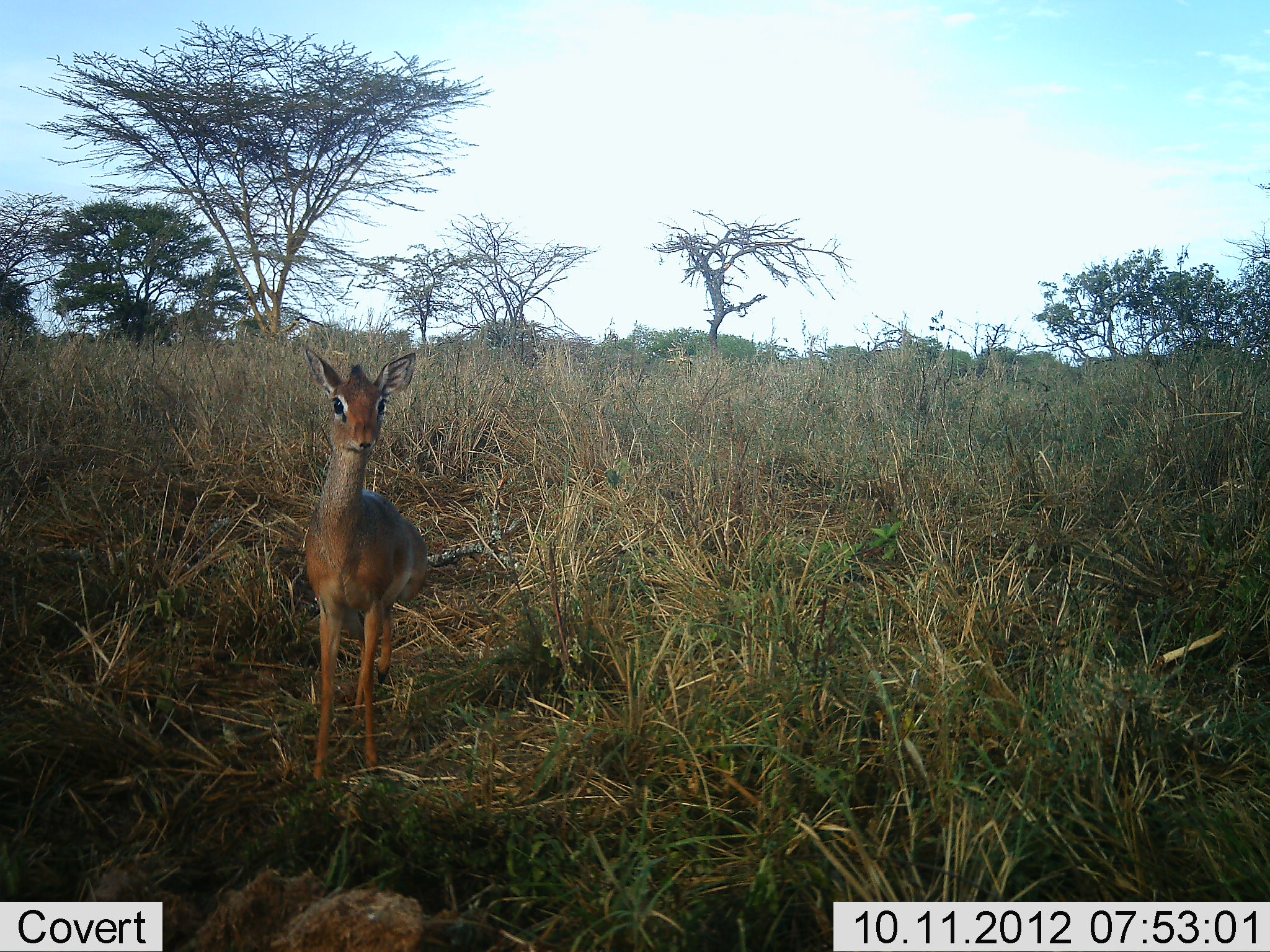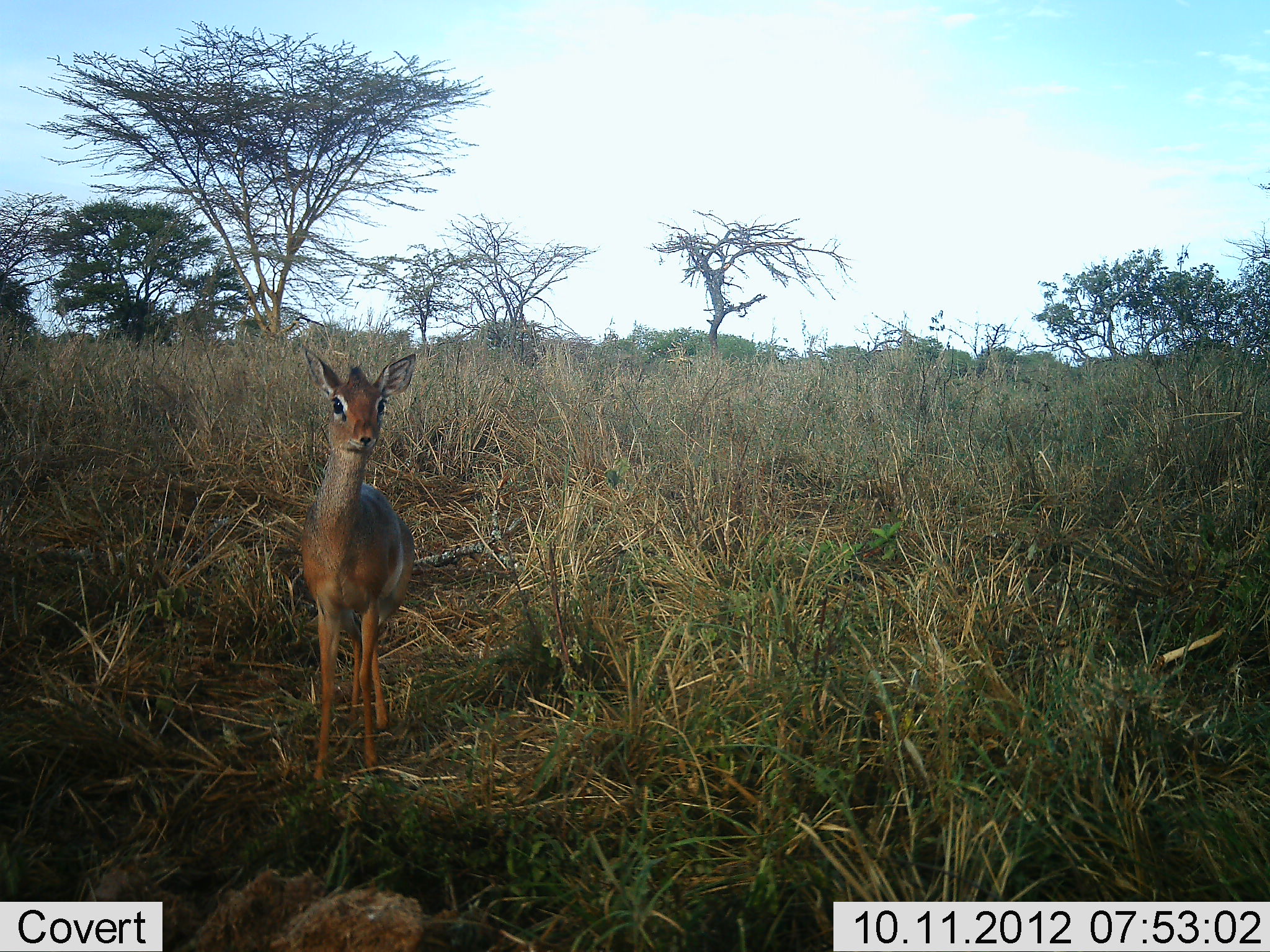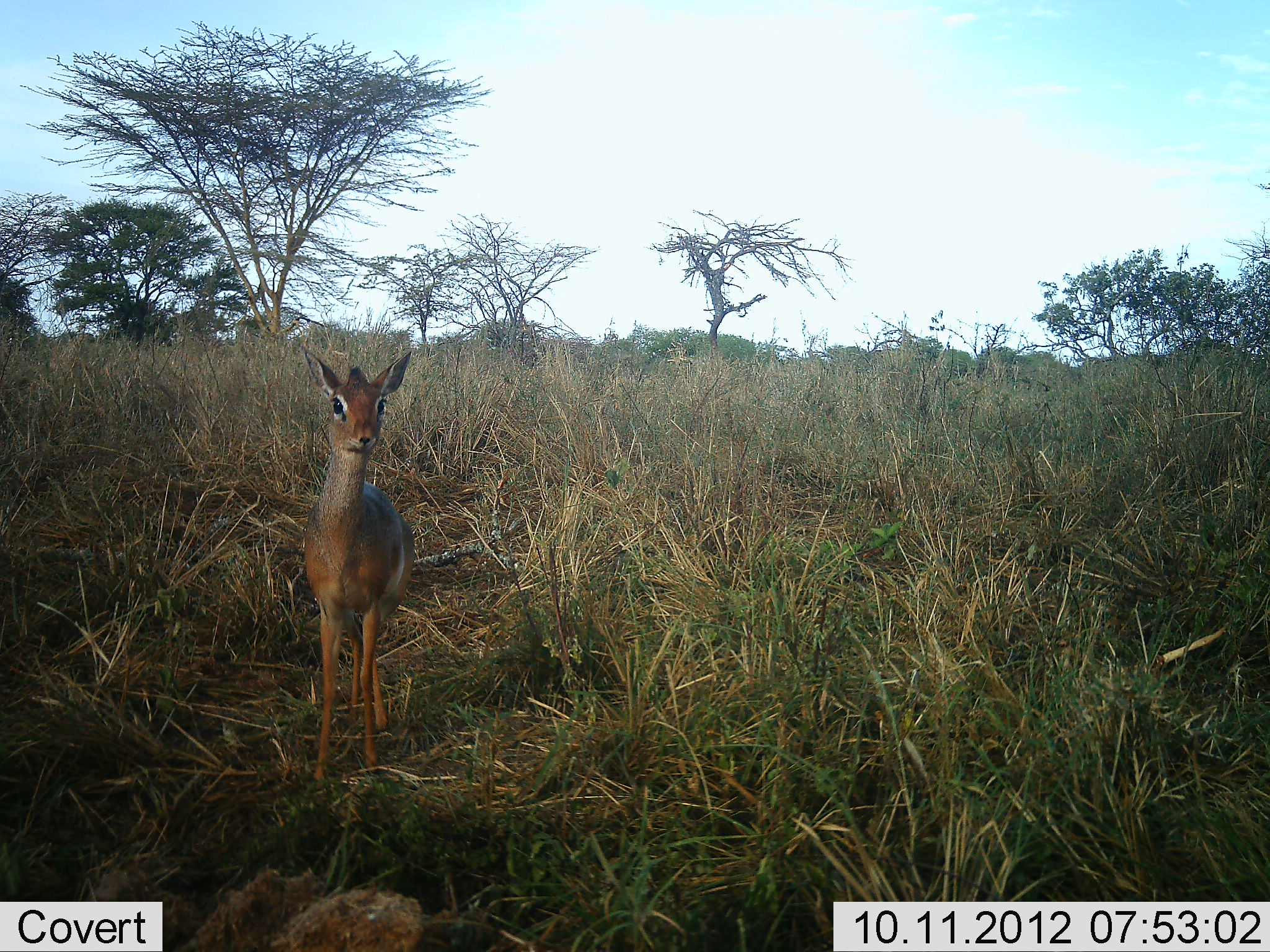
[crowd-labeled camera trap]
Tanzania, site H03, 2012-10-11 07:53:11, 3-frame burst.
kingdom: Animalia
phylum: Chordata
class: Mammalia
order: Artiodactyla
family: Bovidae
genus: Madoqua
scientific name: Madoqua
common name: dikdik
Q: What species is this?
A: Dikdik (Madoqua).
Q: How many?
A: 1.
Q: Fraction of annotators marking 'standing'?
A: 100%.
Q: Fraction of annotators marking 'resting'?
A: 0%.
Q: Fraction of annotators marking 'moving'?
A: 0%.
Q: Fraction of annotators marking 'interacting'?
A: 0%.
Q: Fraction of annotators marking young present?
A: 0%.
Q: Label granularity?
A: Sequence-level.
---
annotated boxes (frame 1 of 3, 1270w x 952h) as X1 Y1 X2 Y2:
animal: 299 346 432 795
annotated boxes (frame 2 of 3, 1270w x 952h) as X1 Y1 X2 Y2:
animal: 299 346 432 795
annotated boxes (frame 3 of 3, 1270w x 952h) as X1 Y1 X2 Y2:
animal: 299 346 432 795